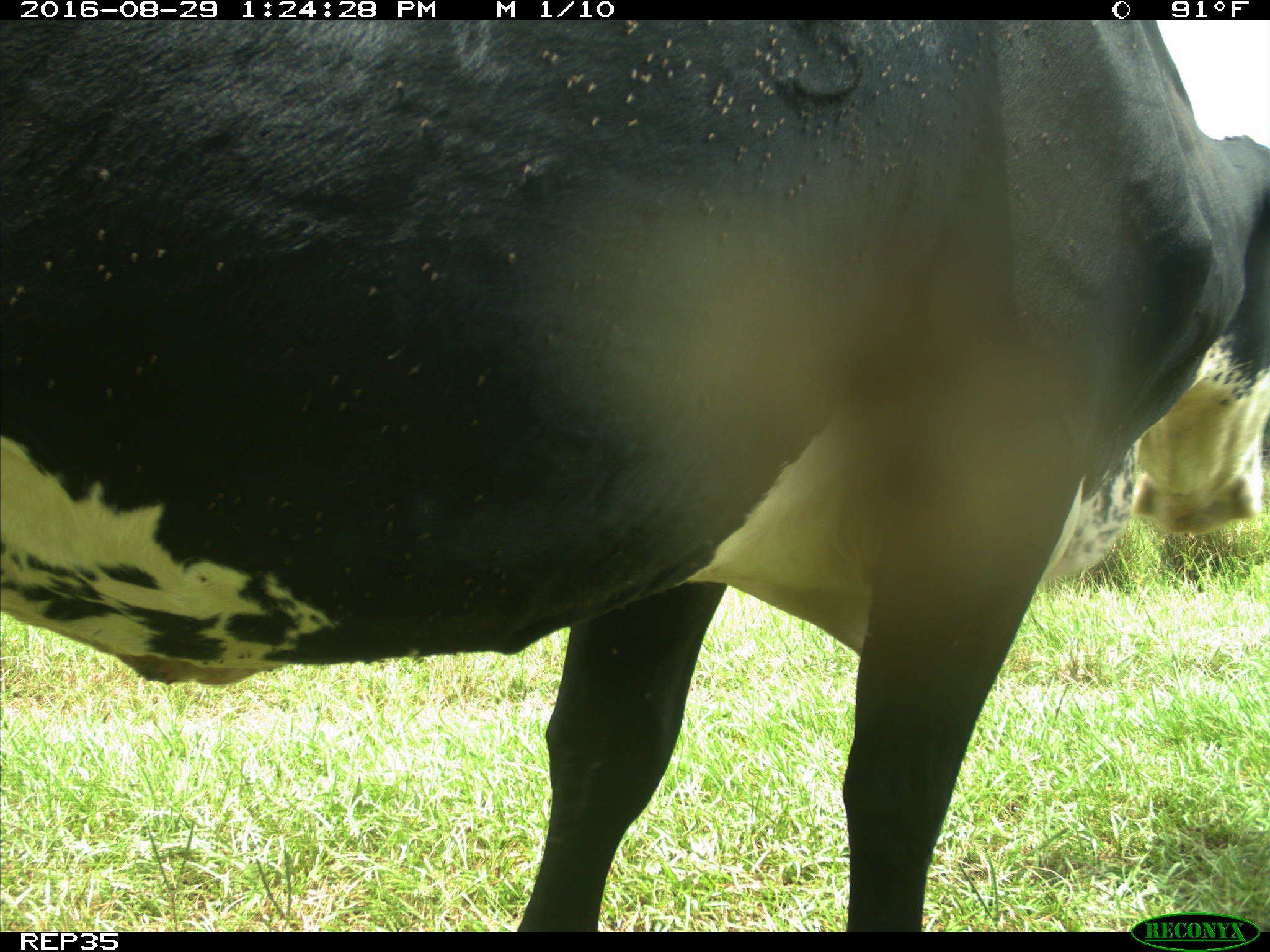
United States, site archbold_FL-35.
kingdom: Animalia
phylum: Chordata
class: Mammalia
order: Artiodactyla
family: Bovidae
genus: Bos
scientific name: Bos taurus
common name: domestic cow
Bos taurus (domestic cow).